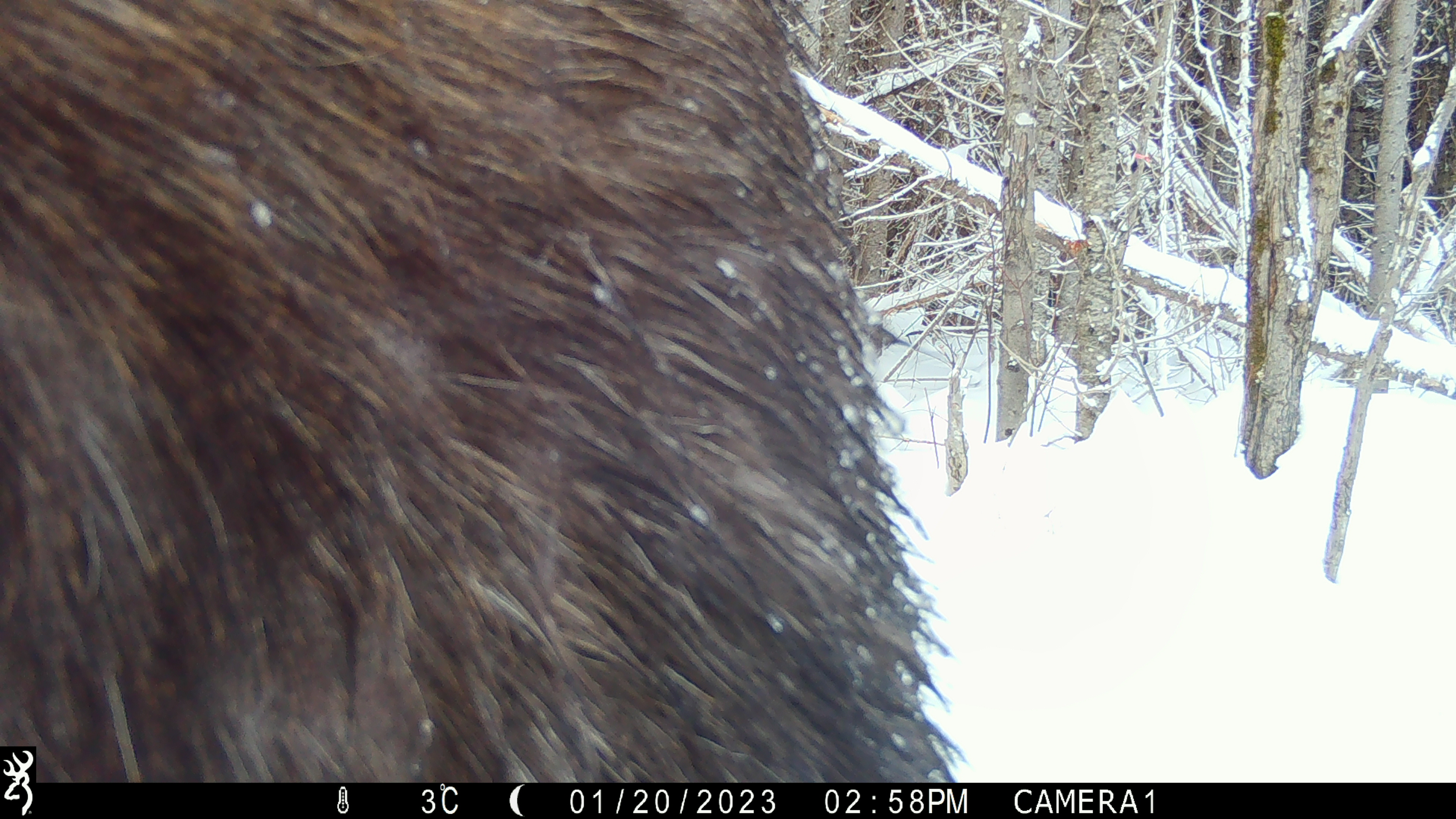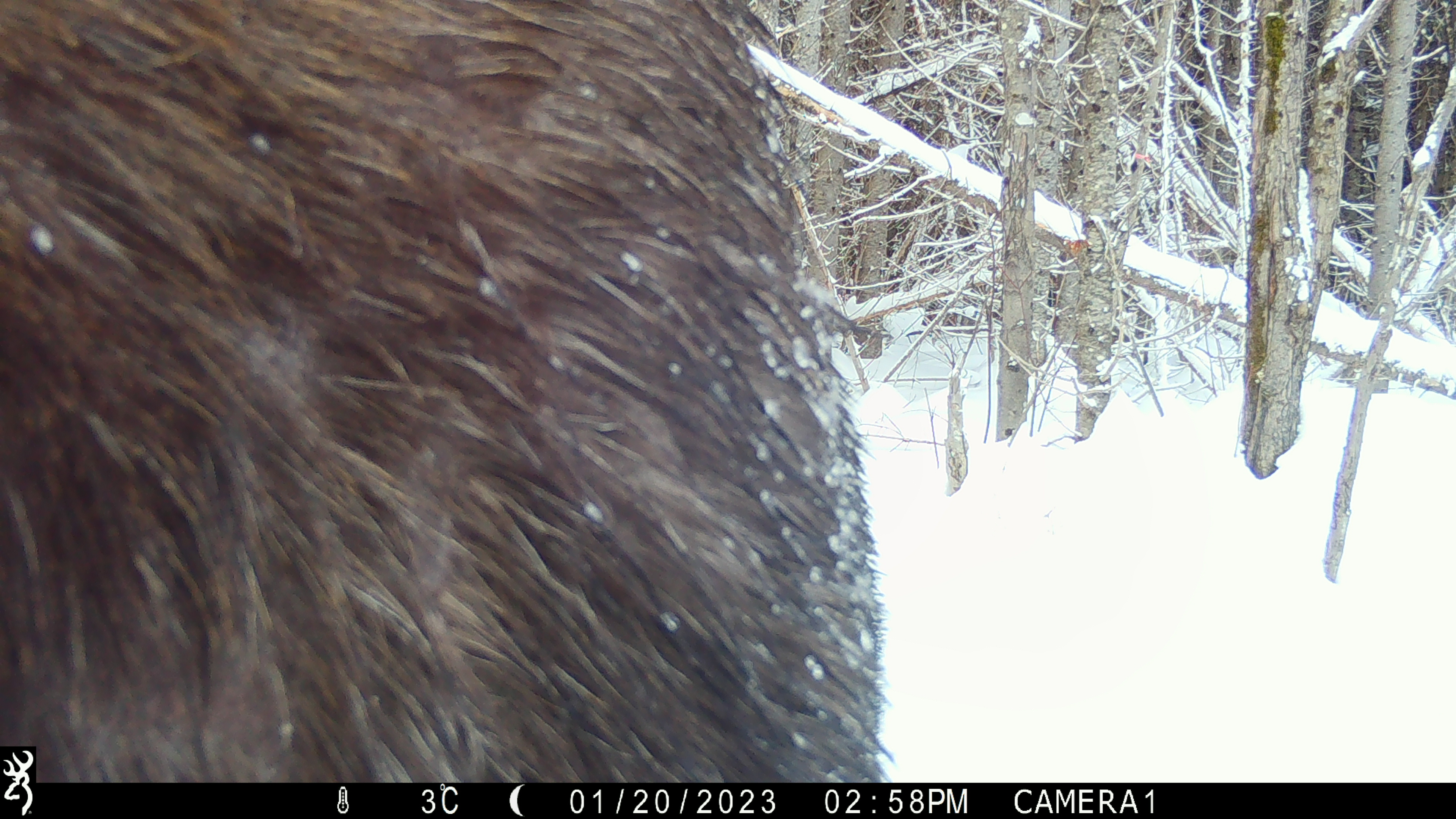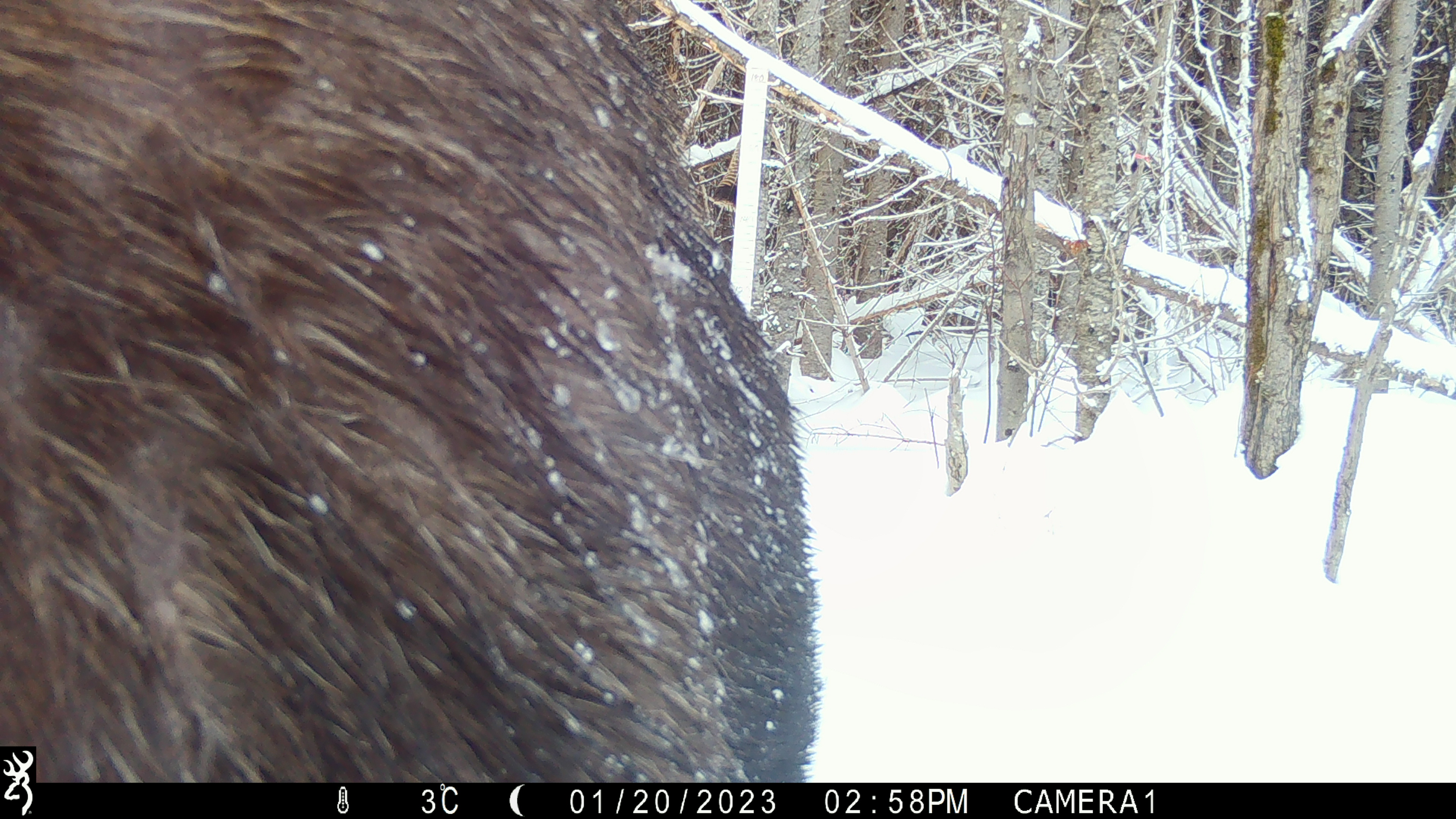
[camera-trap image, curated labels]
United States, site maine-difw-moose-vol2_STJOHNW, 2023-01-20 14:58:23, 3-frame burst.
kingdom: Animalia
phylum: Chordata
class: Mammalia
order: Artiodactyla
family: Cervidae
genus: Alces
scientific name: Alces alces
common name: moose